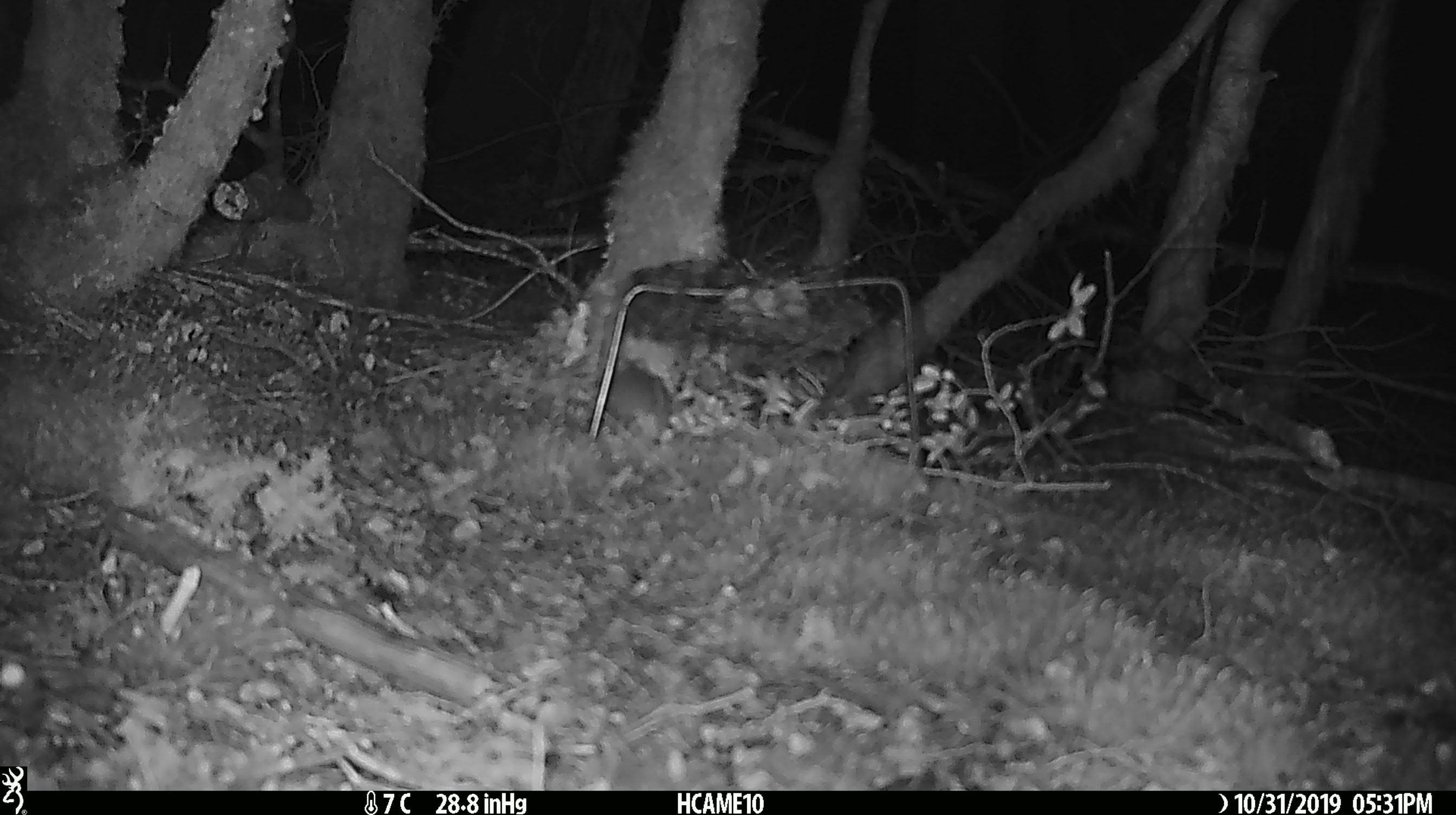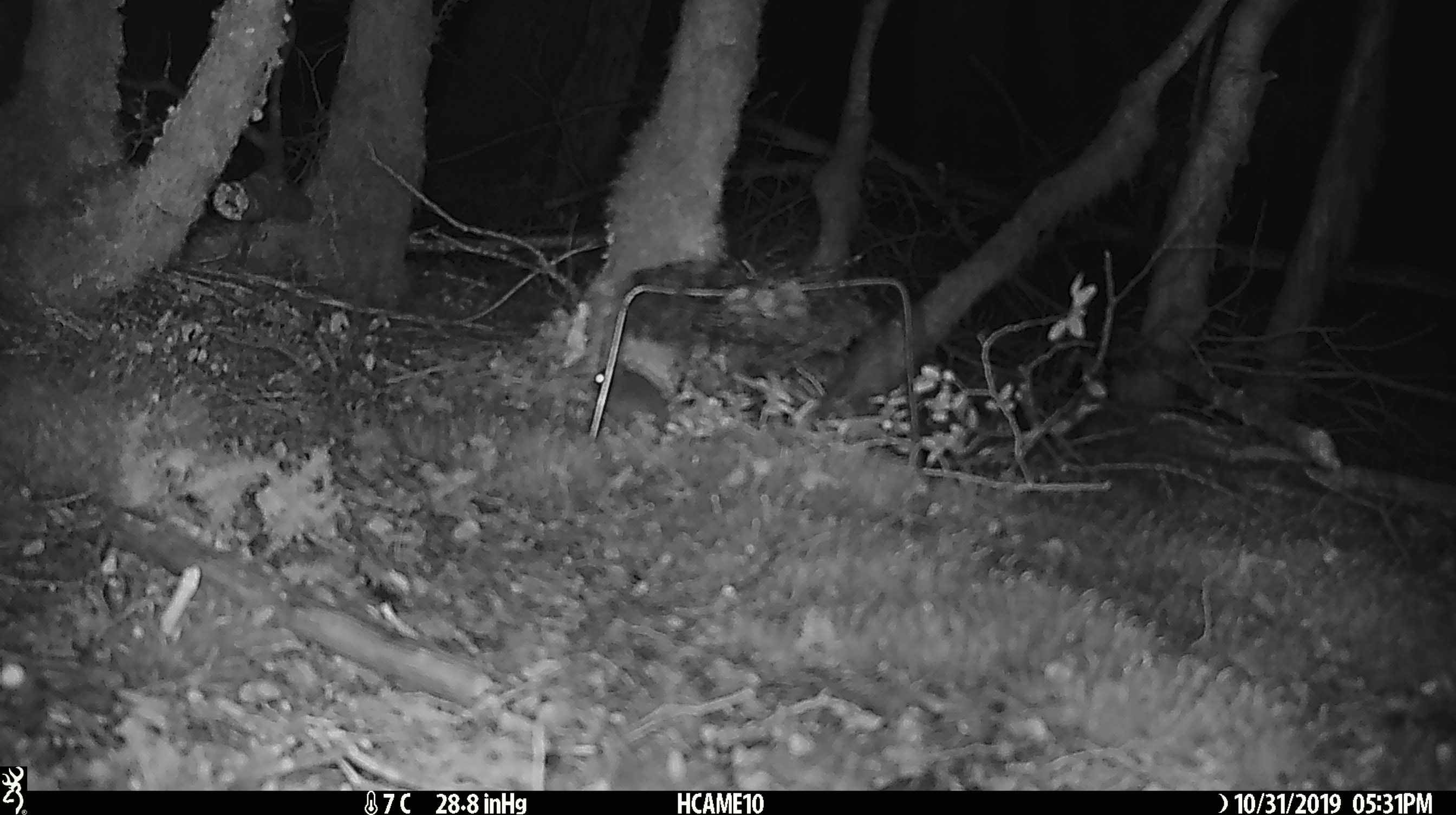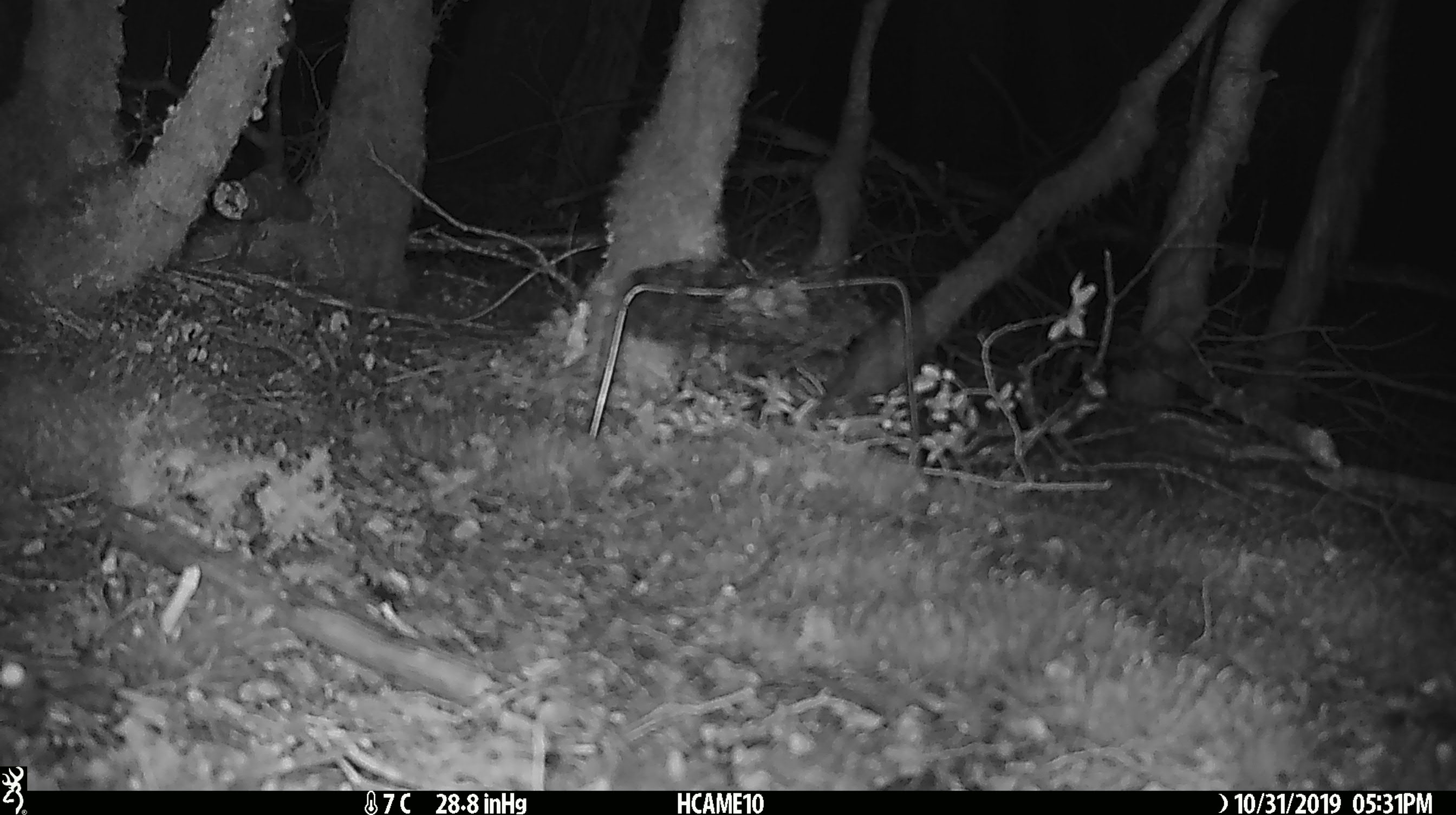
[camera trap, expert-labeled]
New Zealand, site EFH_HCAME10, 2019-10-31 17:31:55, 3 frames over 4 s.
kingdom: Animalia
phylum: Chordata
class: Mammalia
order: Rodentia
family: Muridae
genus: Mus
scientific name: Mus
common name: mouse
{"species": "mouse (Mus)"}